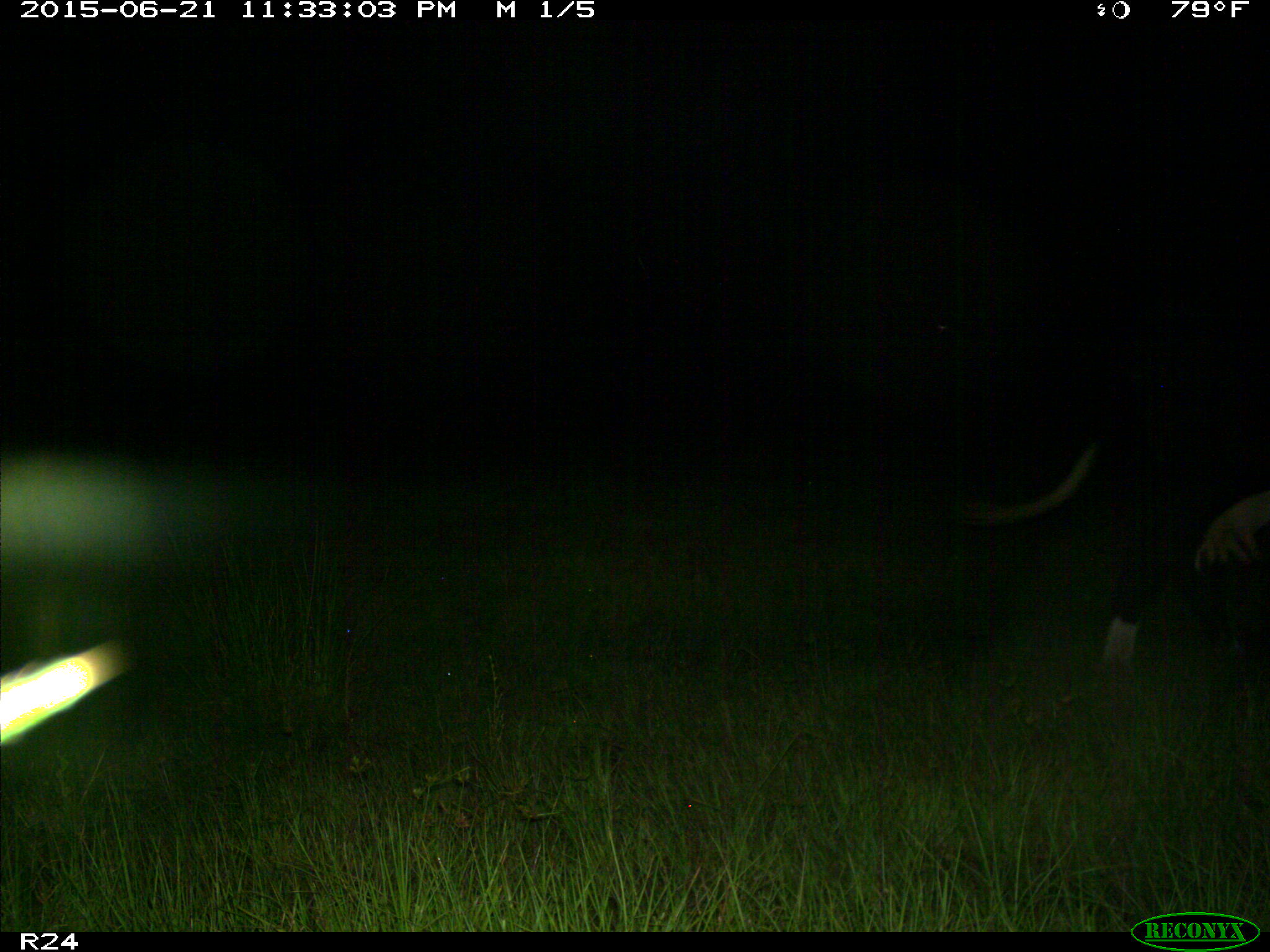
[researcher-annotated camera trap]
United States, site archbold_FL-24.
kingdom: Animalia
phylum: Chordata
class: Mammalia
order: Artiodactyla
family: Bovidae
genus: Bos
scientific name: Bos taurus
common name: domestic cow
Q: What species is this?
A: Bos taurus (domestic cow).